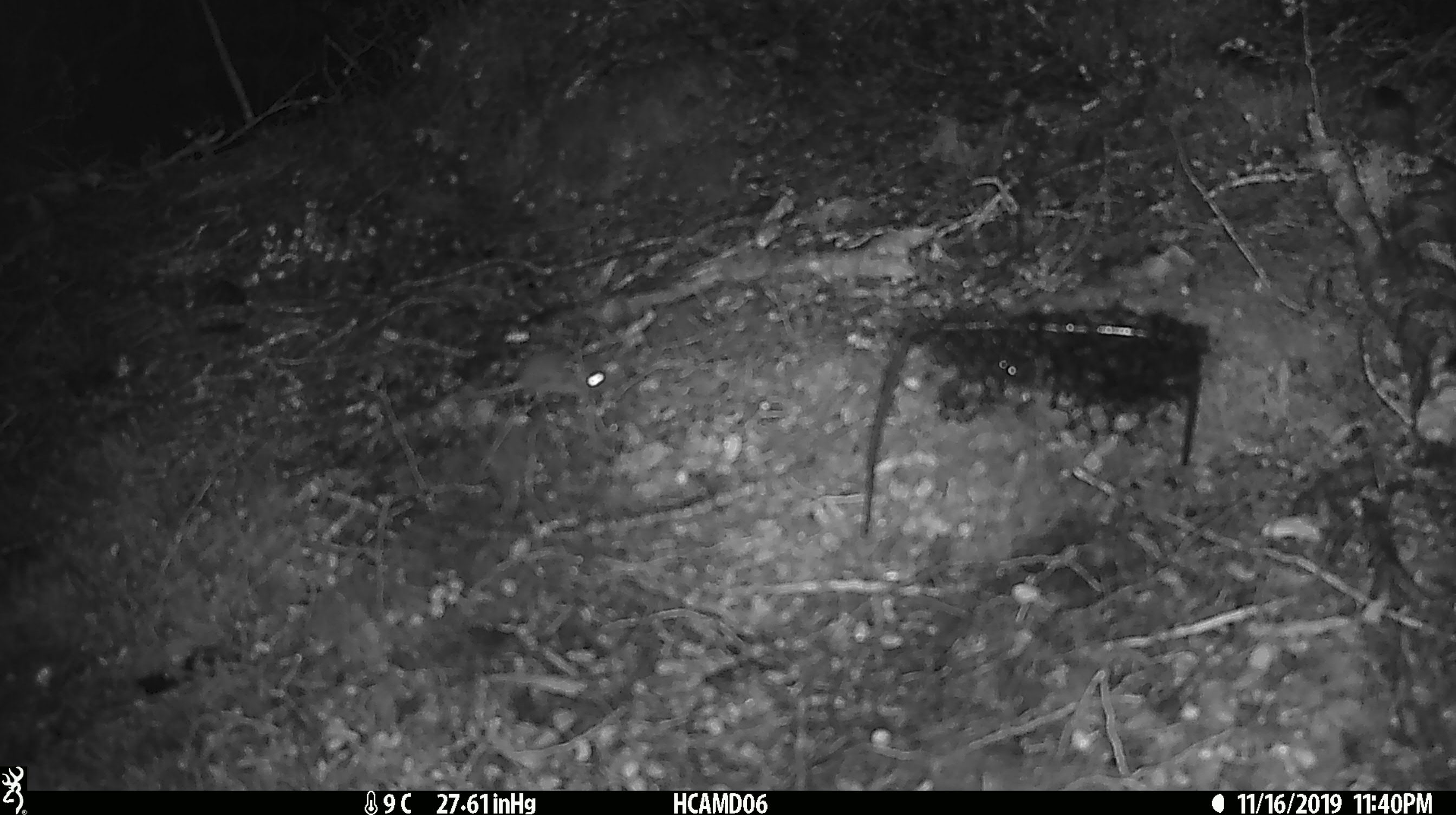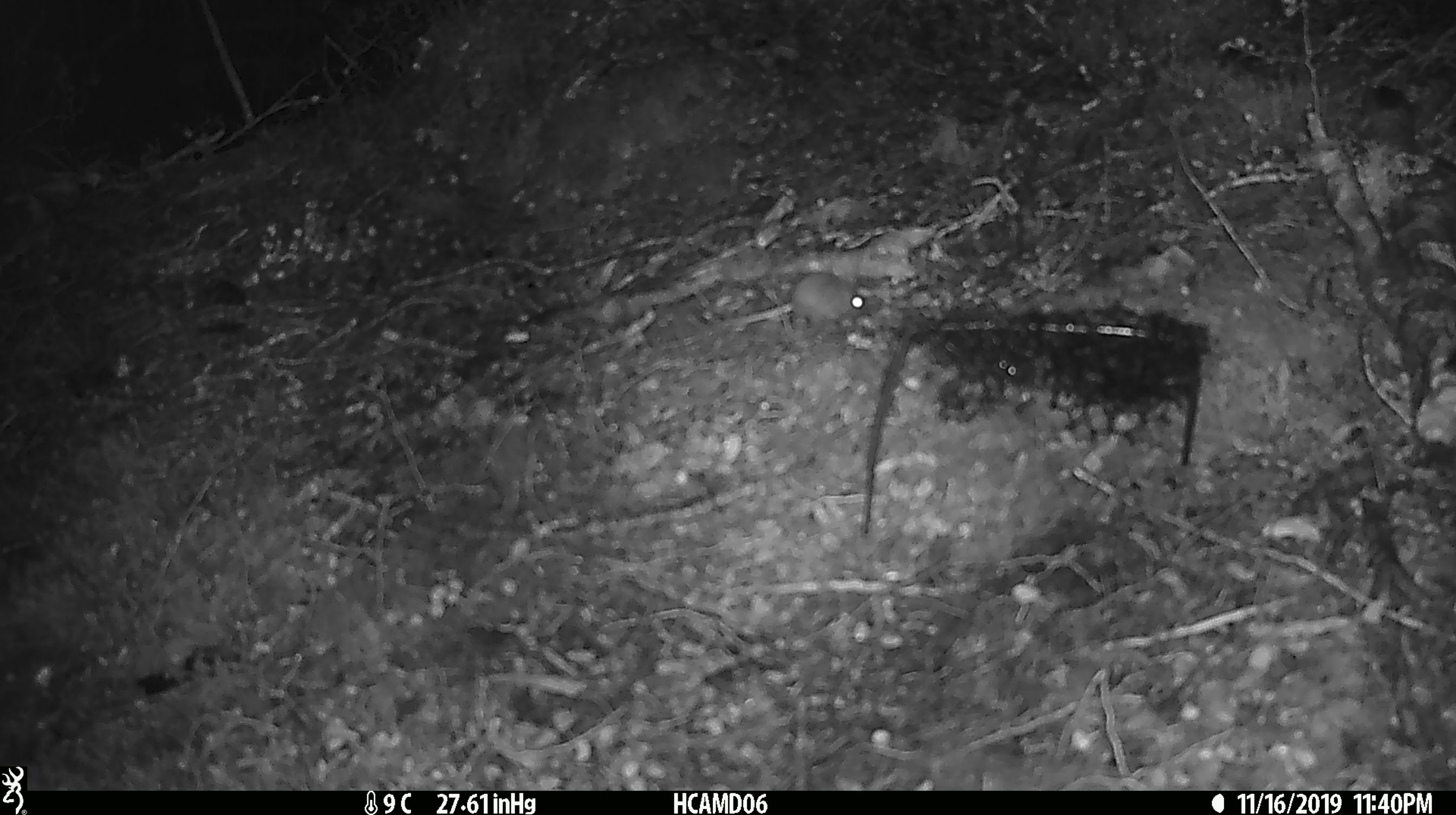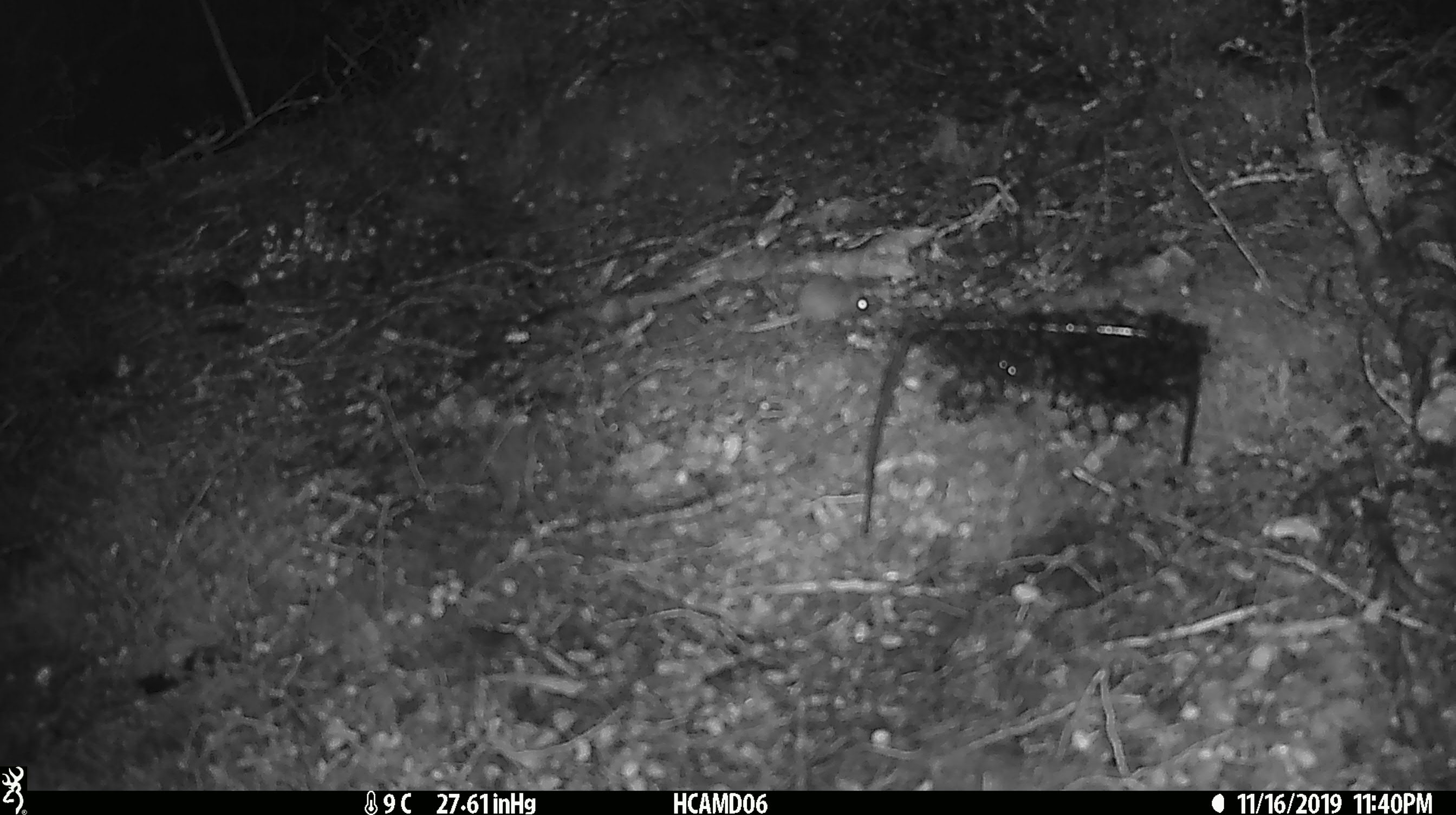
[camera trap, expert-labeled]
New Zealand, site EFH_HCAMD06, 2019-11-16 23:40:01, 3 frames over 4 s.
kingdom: Animalia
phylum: Chordata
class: Mammalia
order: Rodentia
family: Muridae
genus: Mus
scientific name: Mus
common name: mouse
Mouse (Mus).